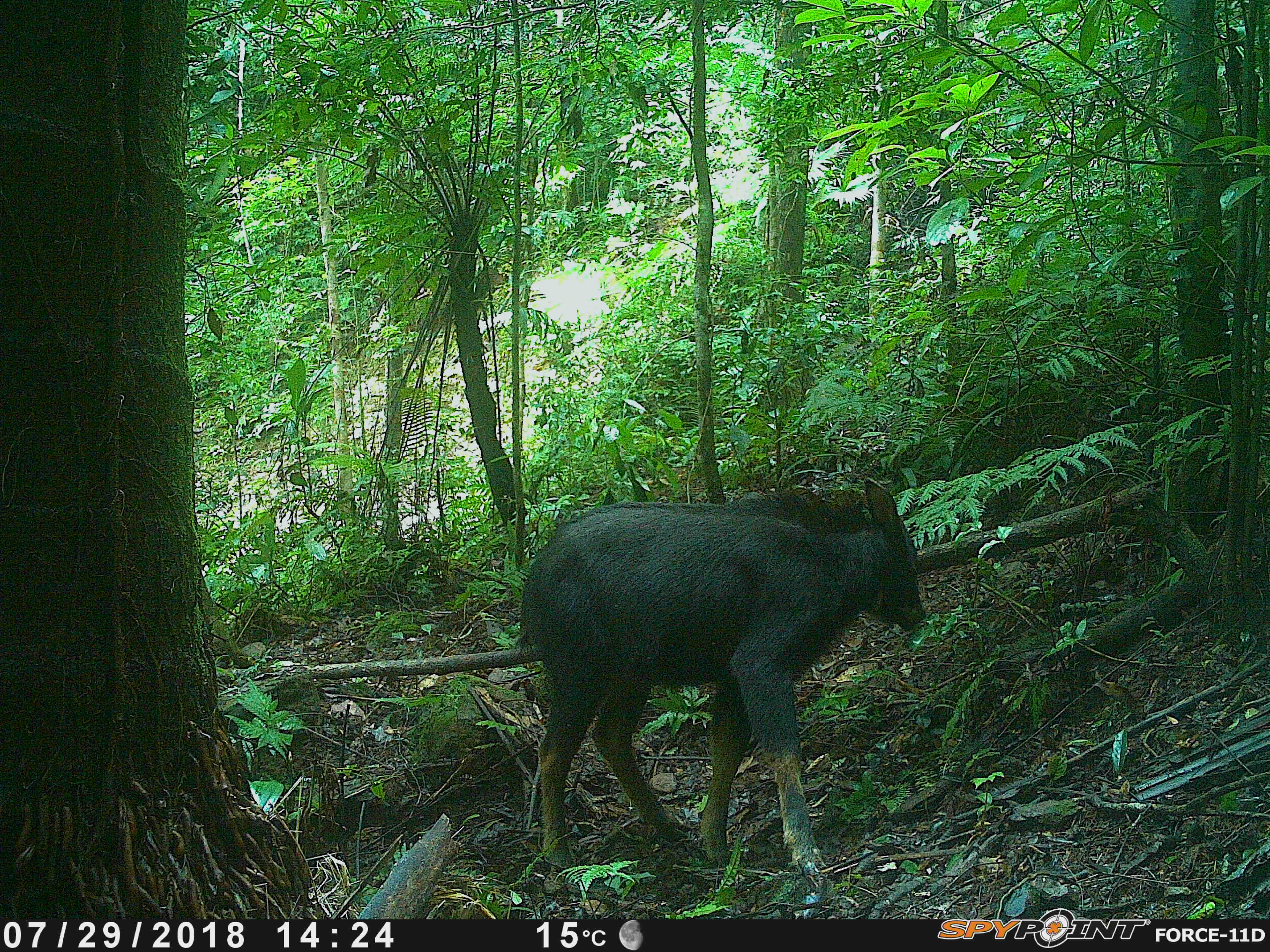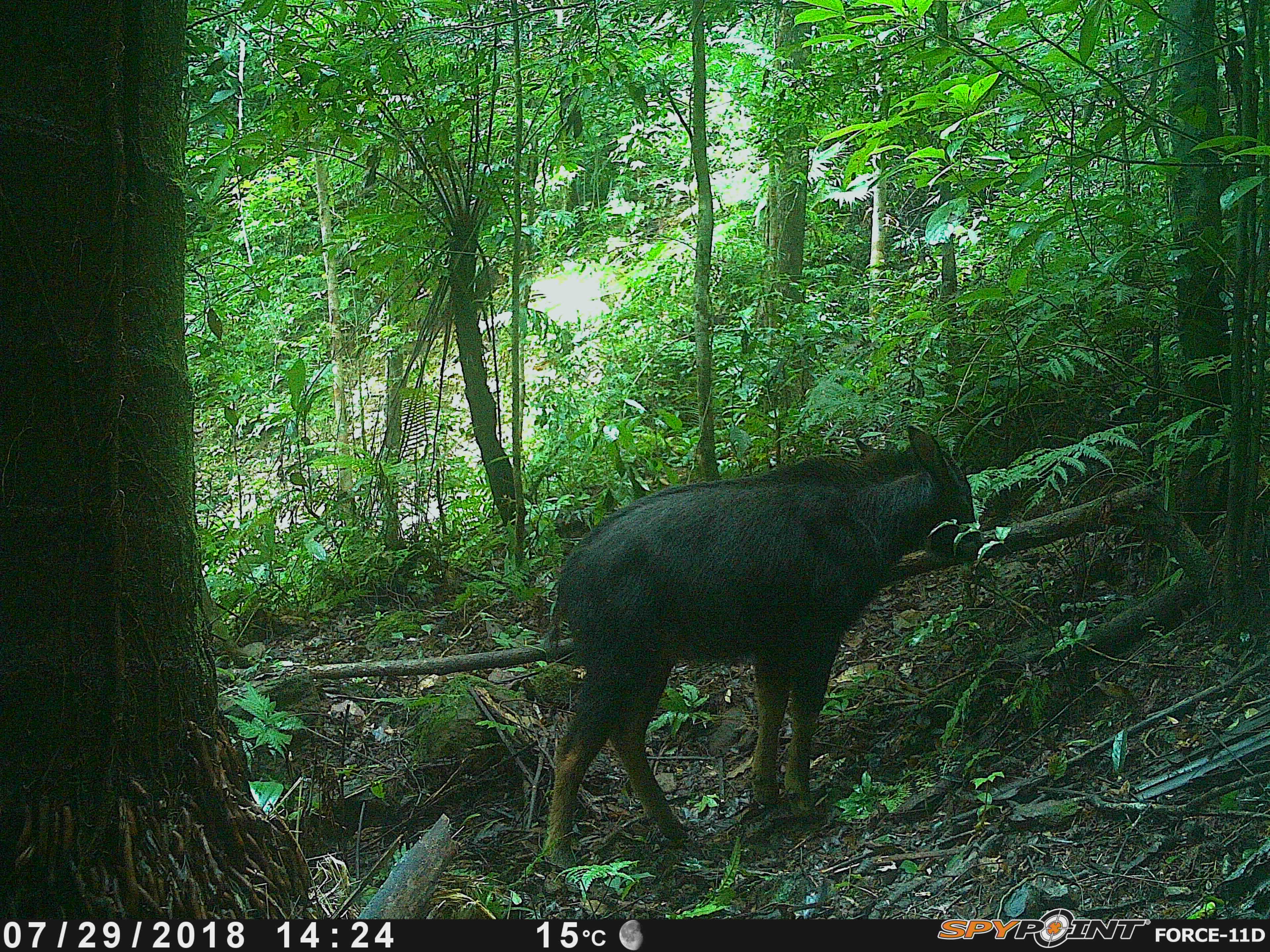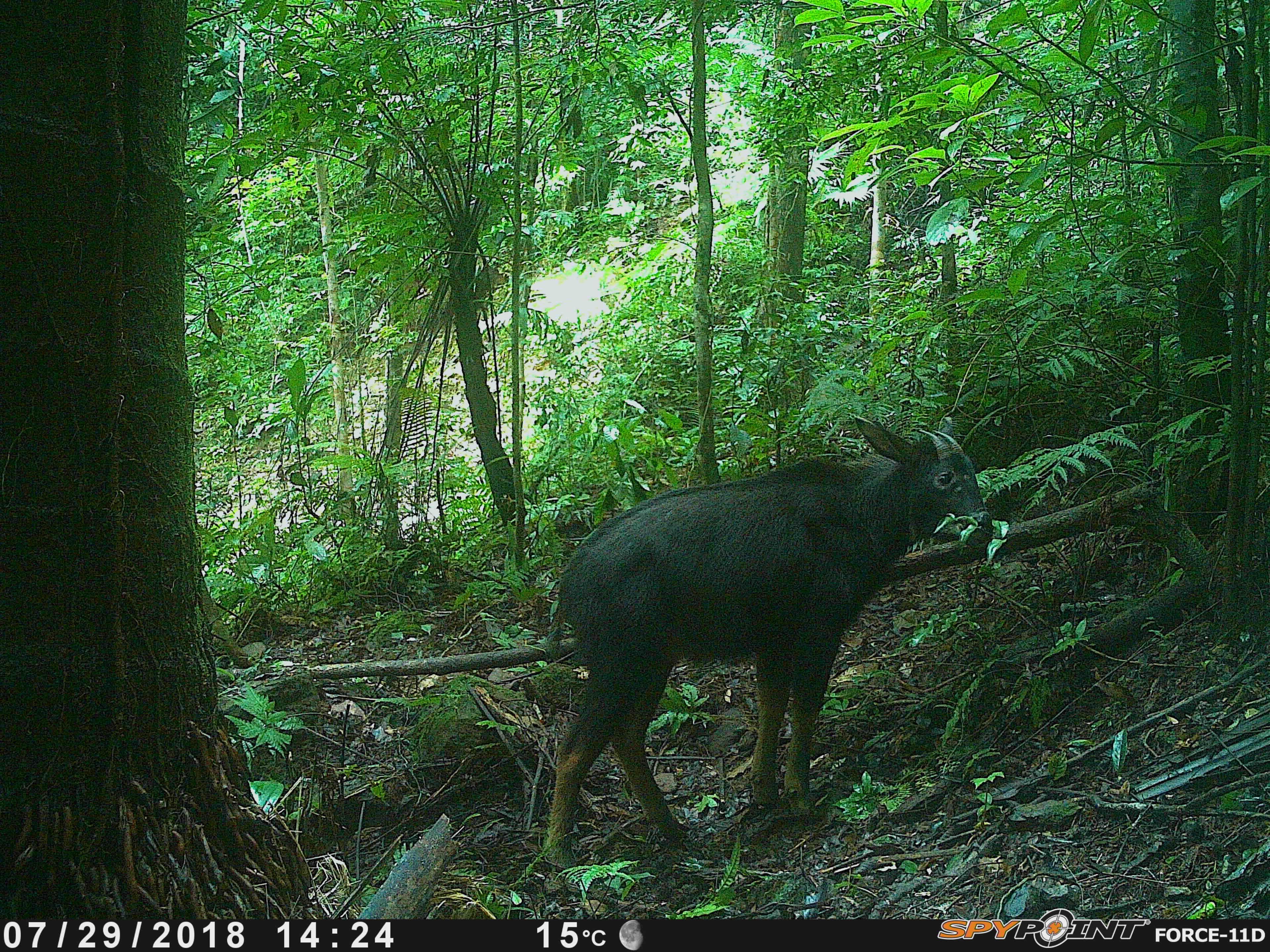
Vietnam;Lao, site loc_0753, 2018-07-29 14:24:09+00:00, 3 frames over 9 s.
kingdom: Animalia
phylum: Chordata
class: Mammalia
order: Artiodactyla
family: Bovidae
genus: Capricornis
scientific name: Capricornis sumatraensis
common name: chinese serow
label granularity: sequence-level